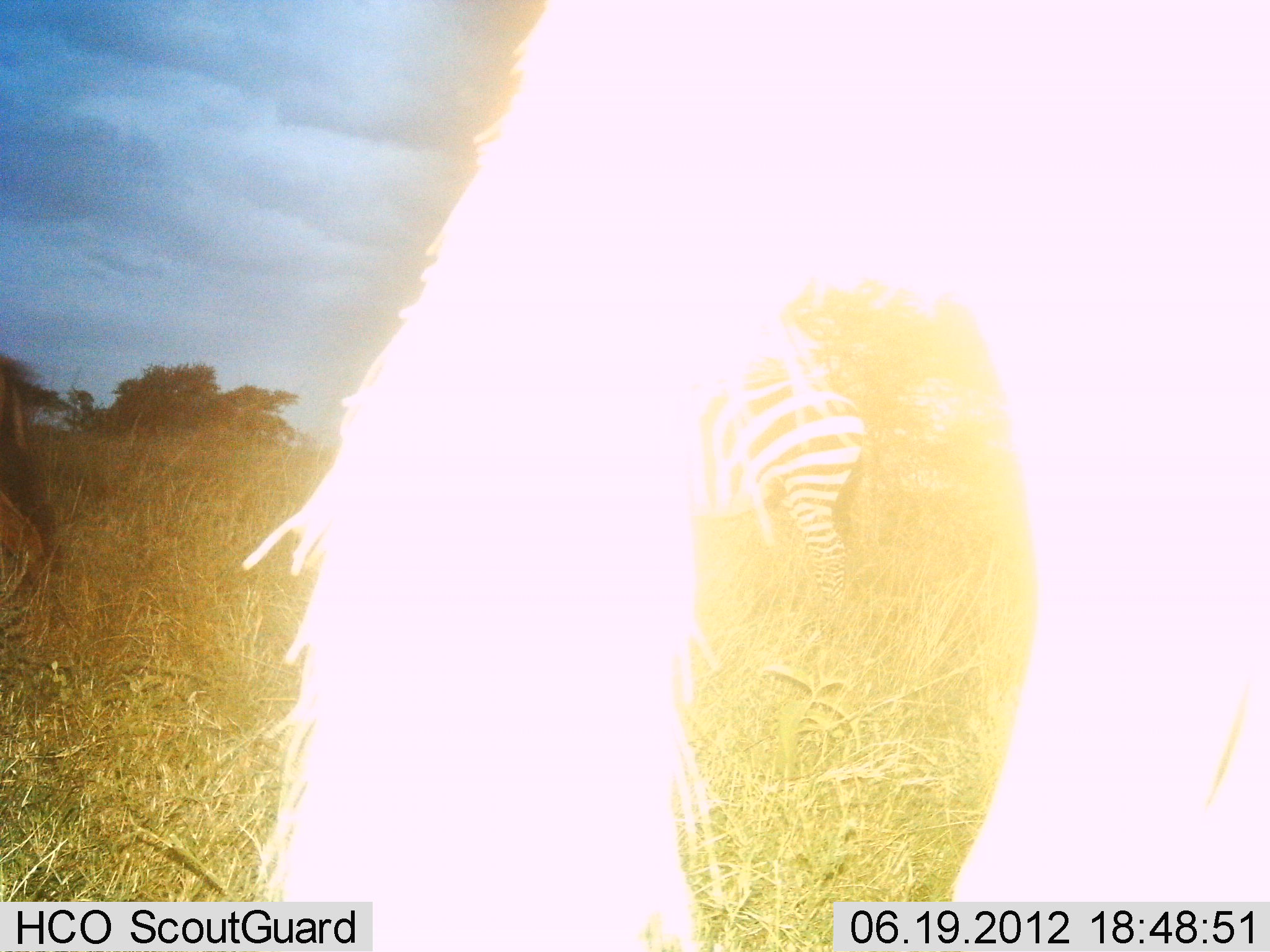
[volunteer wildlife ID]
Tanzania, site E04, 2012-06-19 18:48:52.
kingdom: Animalia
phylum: Chordata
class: Mammalia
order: Perissodactyla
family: Equidae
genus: Equus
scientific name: Equus quagga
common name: plains zebra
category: zebra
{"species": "zebra (plains zebra) (Equus quagga)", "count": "1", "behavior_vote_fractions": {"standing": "73%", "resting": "0%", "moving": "20%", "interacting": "0%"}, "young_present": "0%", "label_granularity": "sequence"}